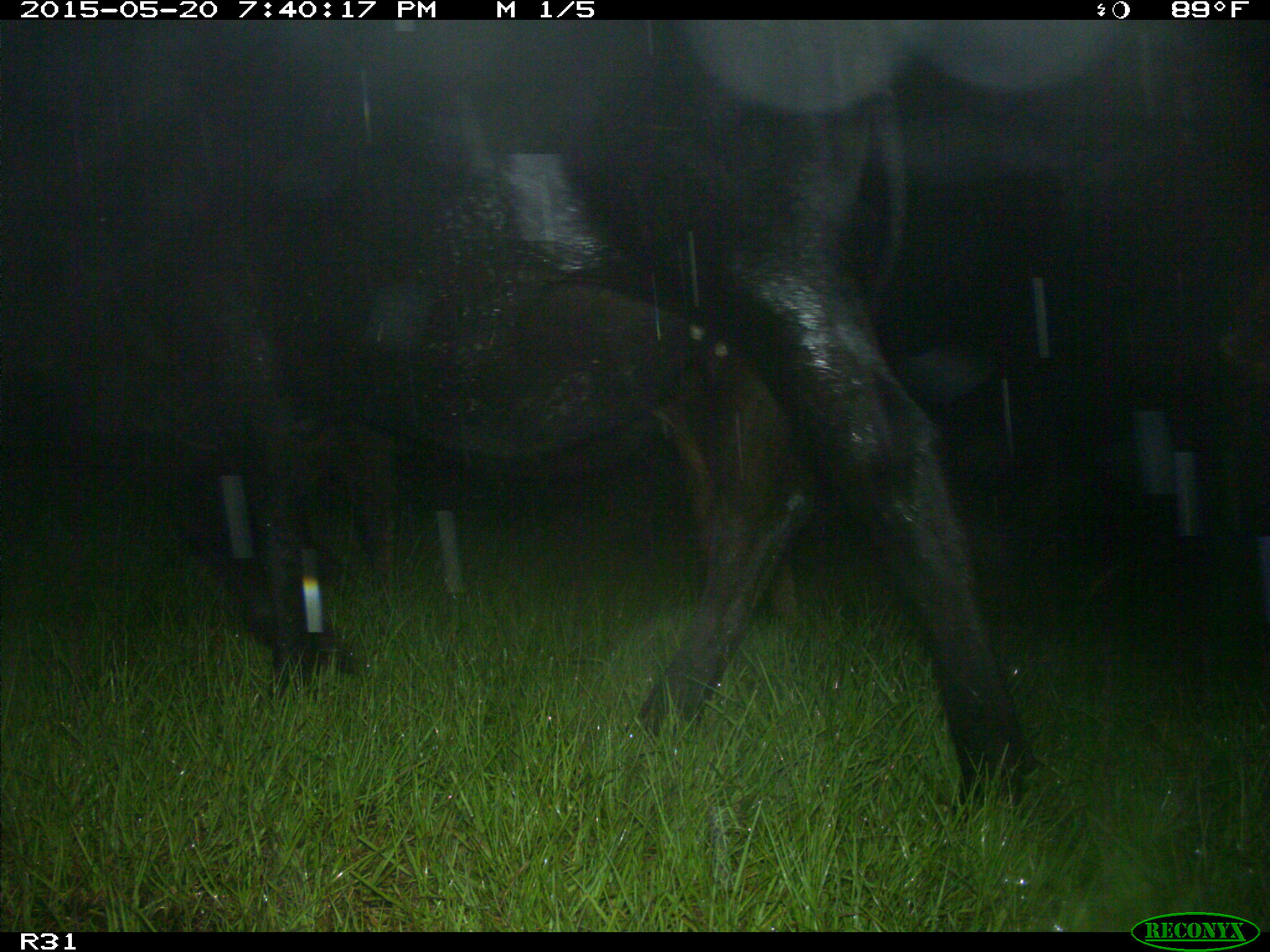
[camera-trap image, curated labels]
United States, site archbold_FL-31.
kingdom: Animalia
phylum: Chordata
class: Mammalia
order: Artiodactyla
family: Bovidae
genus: Bos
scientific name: Bos taurus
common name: domestic cow